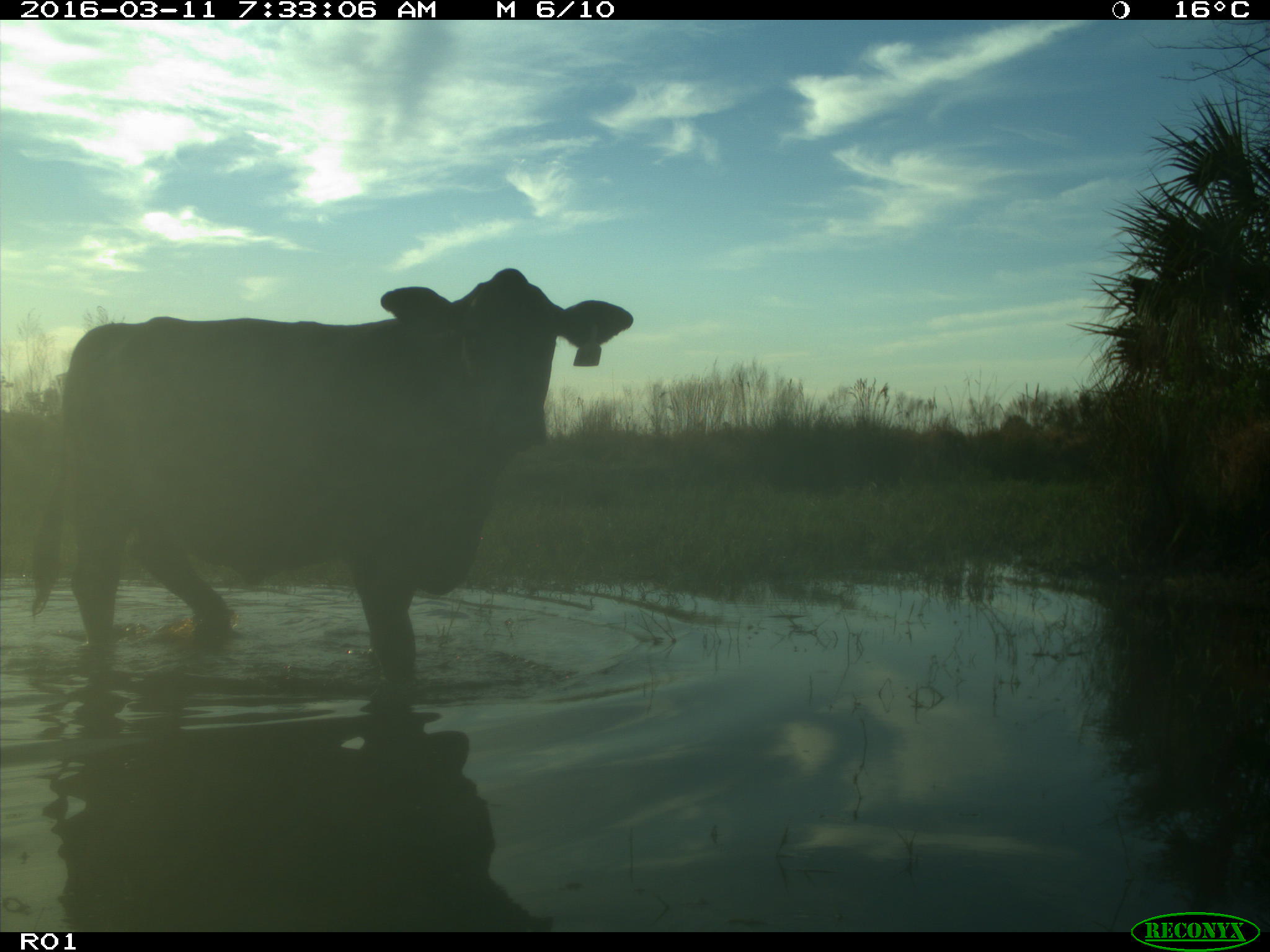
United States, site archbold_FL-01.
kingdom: Animalia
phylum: Chordata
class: Mammalia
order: Artiodactyla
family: Bovidae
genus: Bos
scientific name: Bos taurus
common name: domestic cow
Bos taurus (domestic cow).